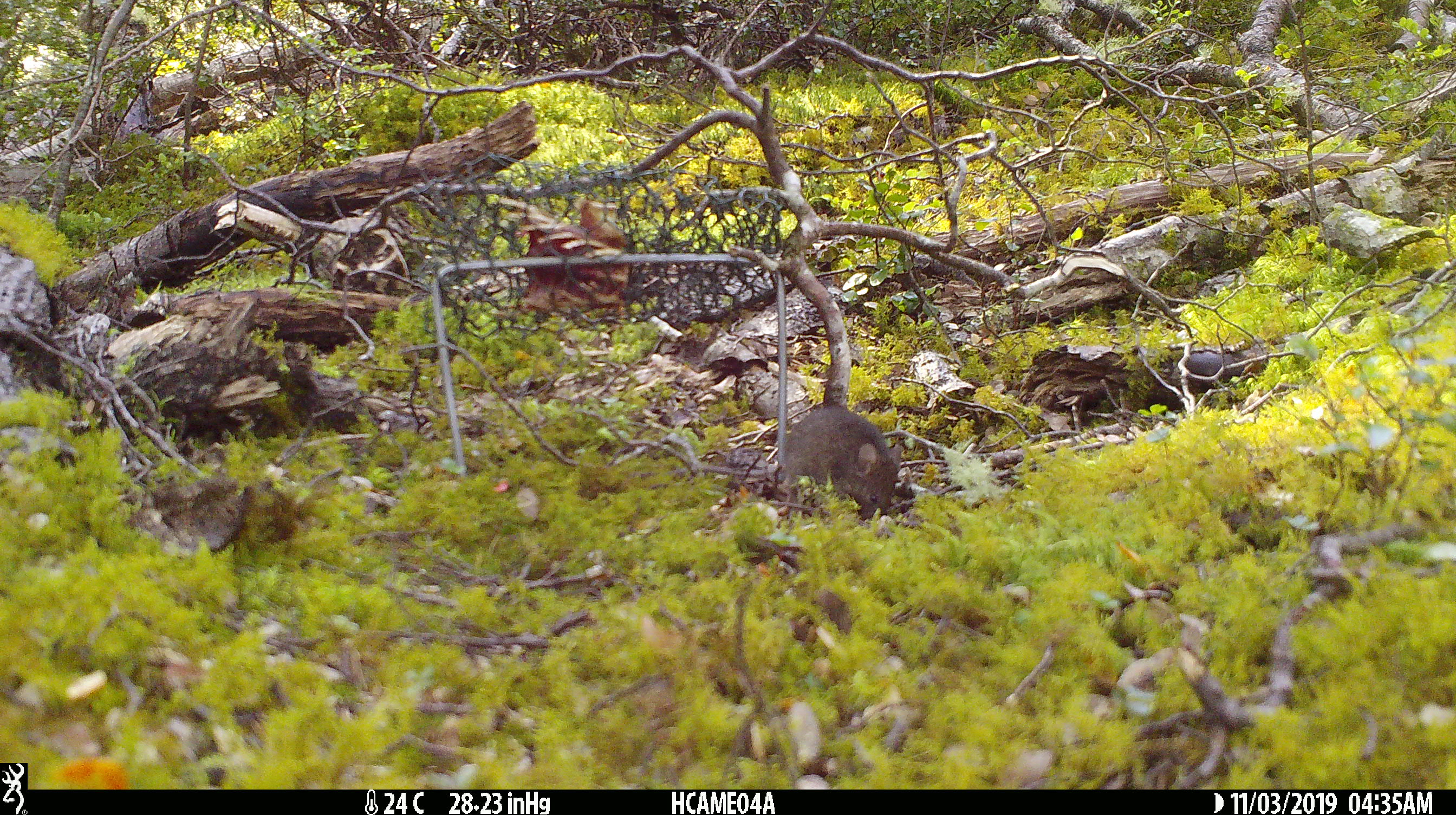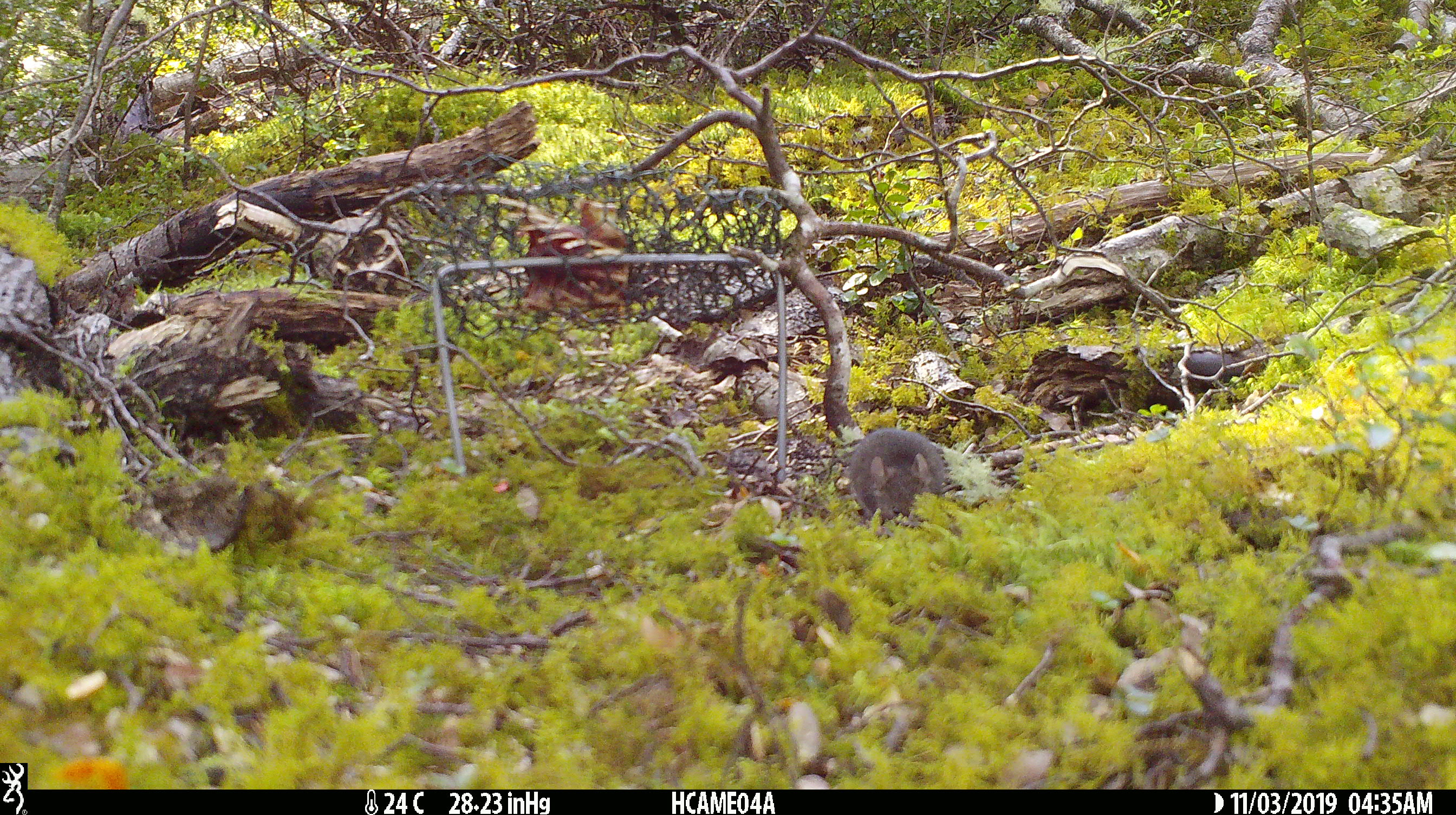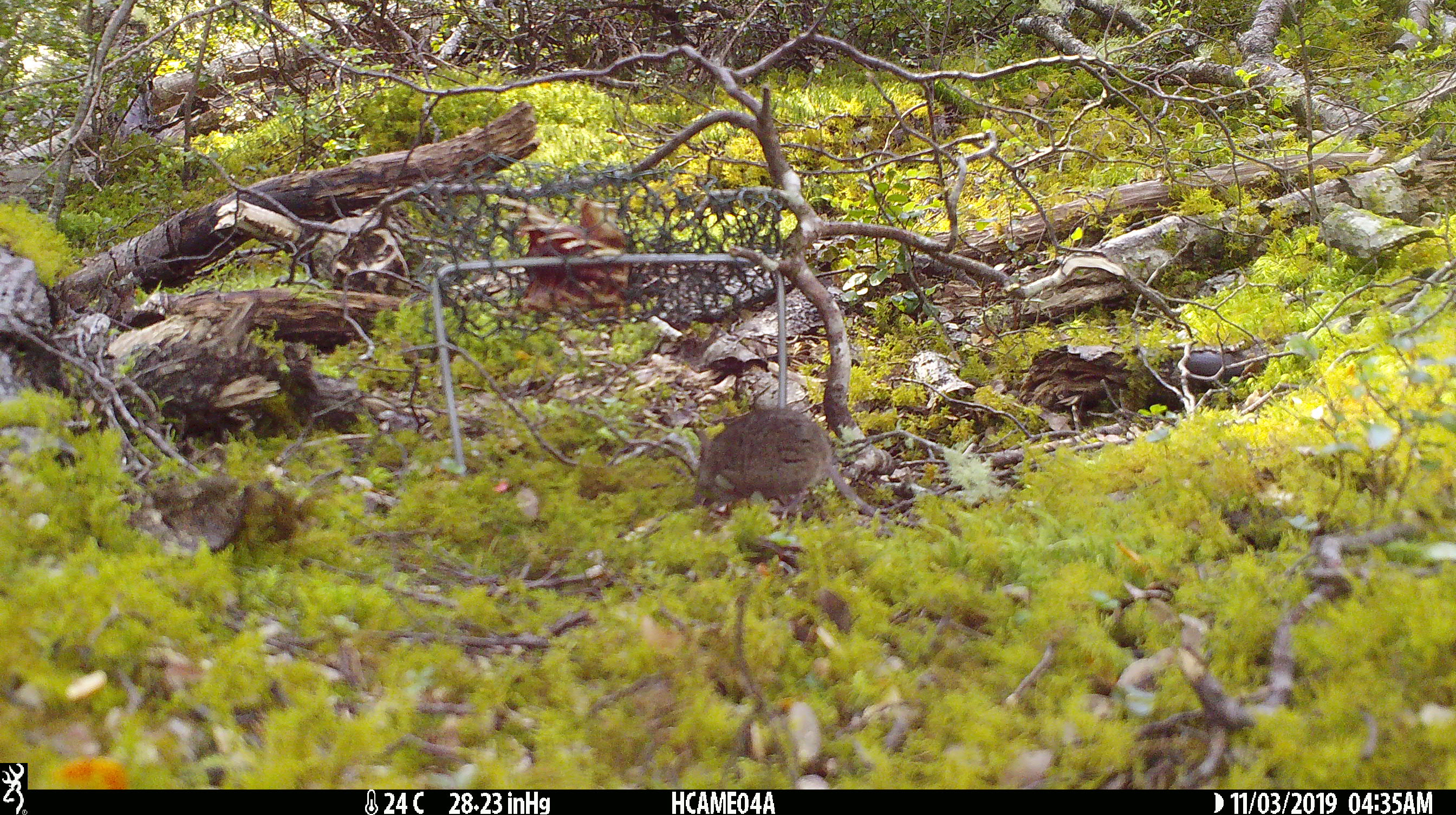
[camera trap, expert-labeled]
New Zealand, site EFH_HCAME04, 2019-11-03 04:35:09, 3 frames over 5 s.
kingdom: Animalia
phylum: Chordata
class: Mammalia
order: Rodentia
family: Muridae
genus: Mus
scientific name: Mus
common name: mouse